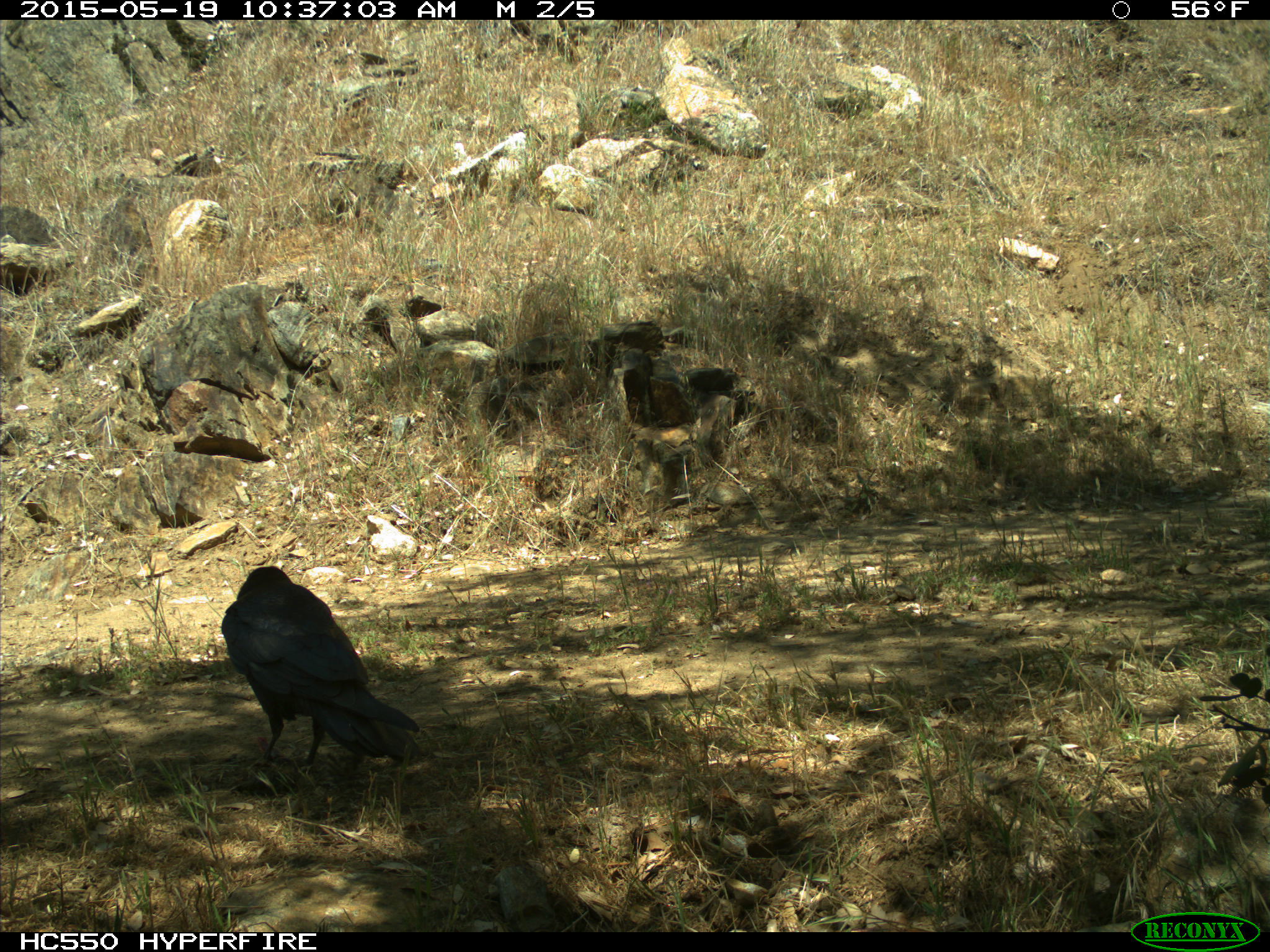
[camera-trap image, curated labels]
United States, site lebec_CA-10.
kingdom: Animalia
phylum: Chordata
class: Aves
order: Passeriformes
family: Corvidae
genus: Corvus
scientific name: Corvus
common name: crows and ravens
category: unidentified corvus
Unidentified corvus (crows and ravens) (Corvus).